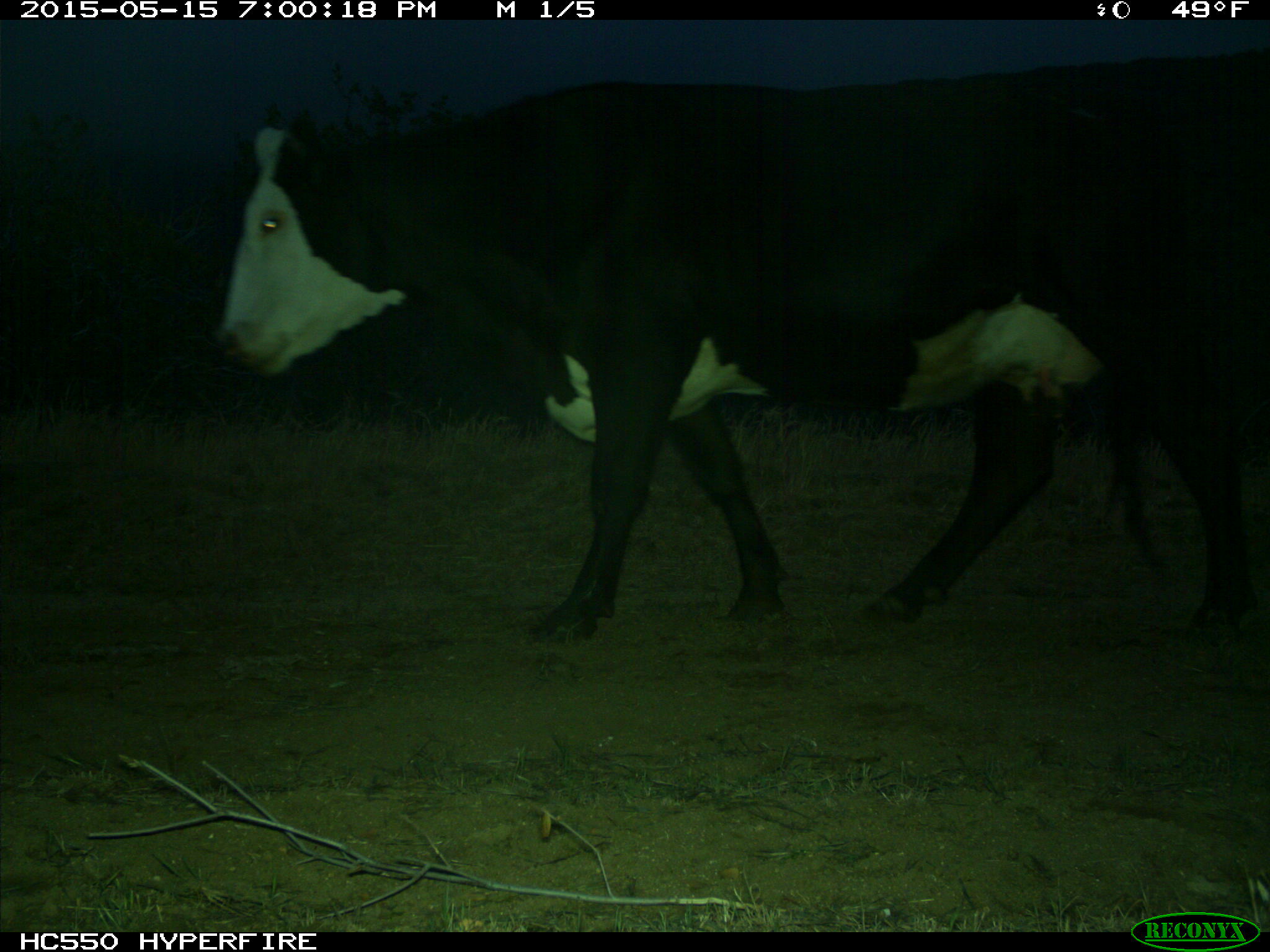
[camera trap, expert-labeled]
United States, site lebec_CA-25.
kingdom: Animalia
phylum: Chordata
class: Mammalia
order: Artiodactyla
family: Bovidae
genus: Bos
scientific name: Bos taurus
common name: domestic cow